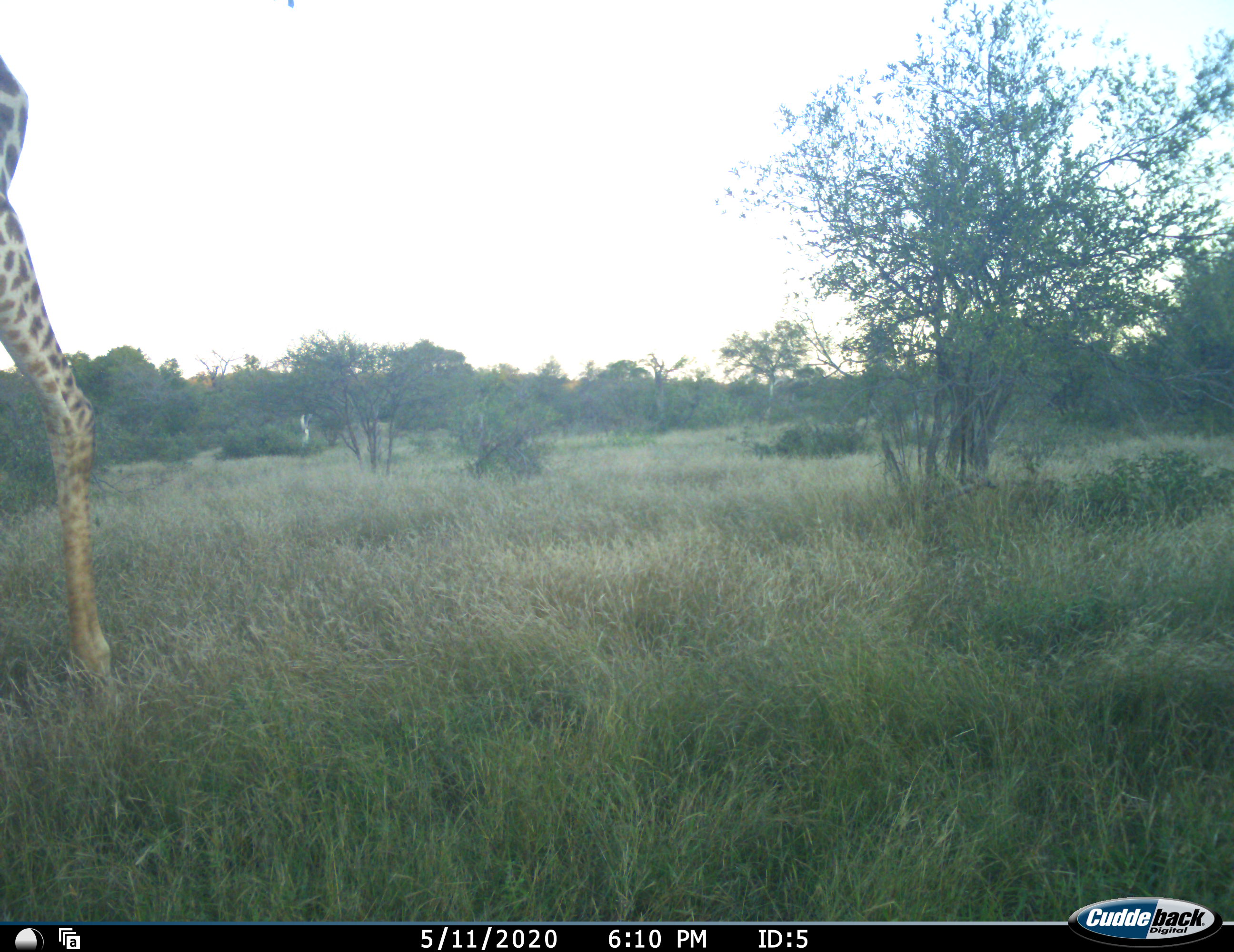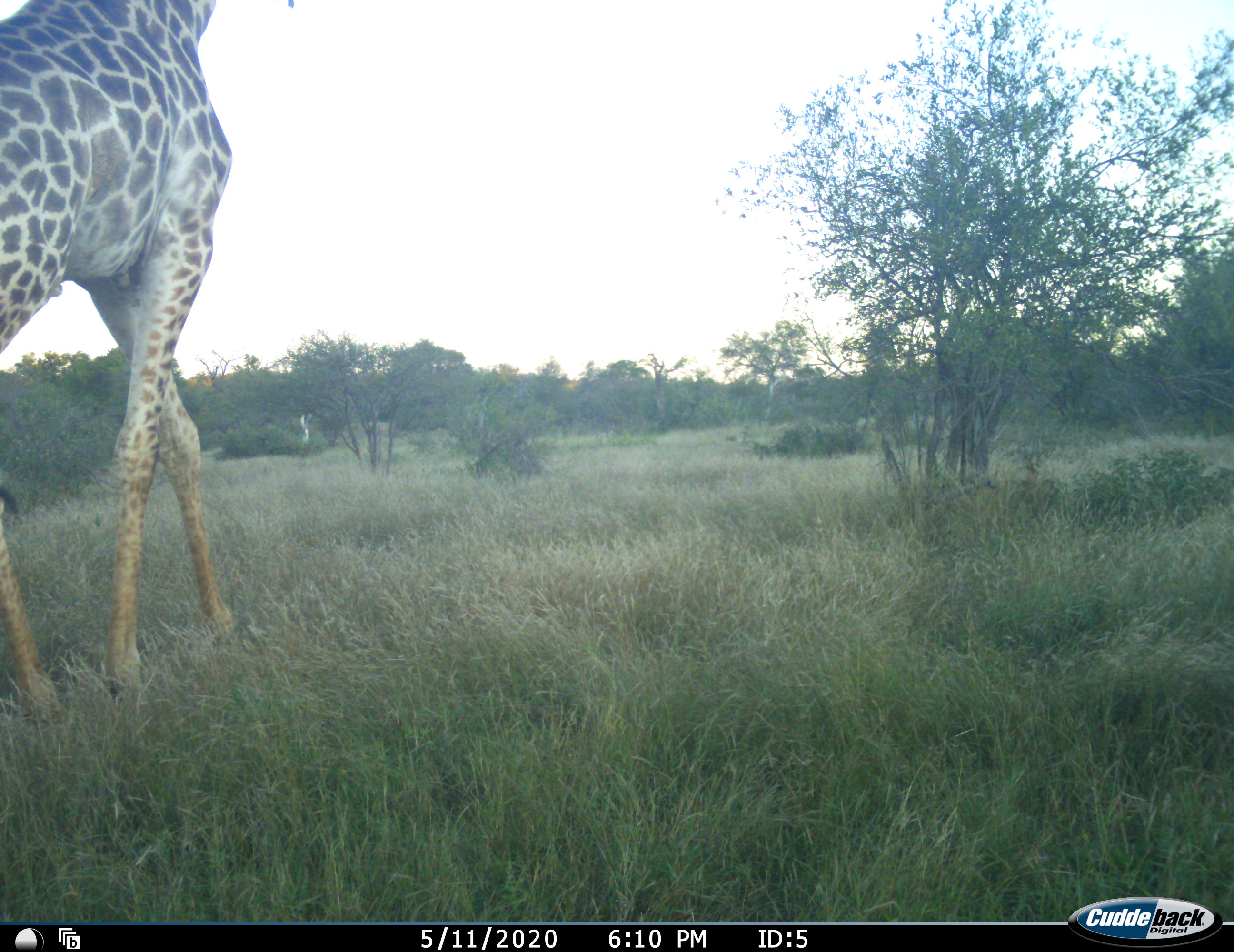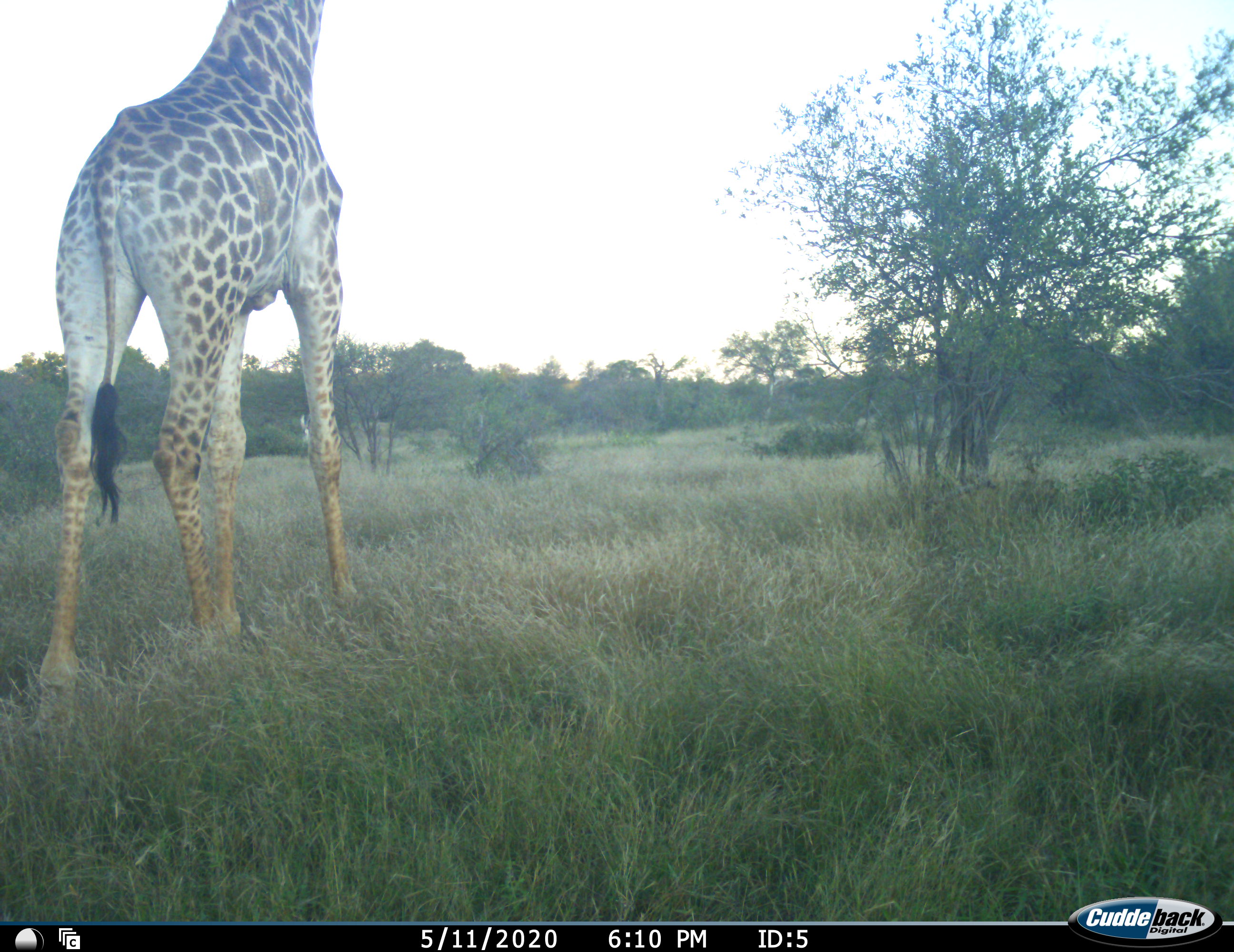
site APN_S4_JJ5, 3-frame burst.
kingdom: Animalia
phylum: Chordata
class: Mammalia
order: Artiodactyla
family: Giraffidae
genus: Giraffa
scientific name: Giraffa camelopardalis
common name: giraffe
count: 1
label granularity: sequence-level